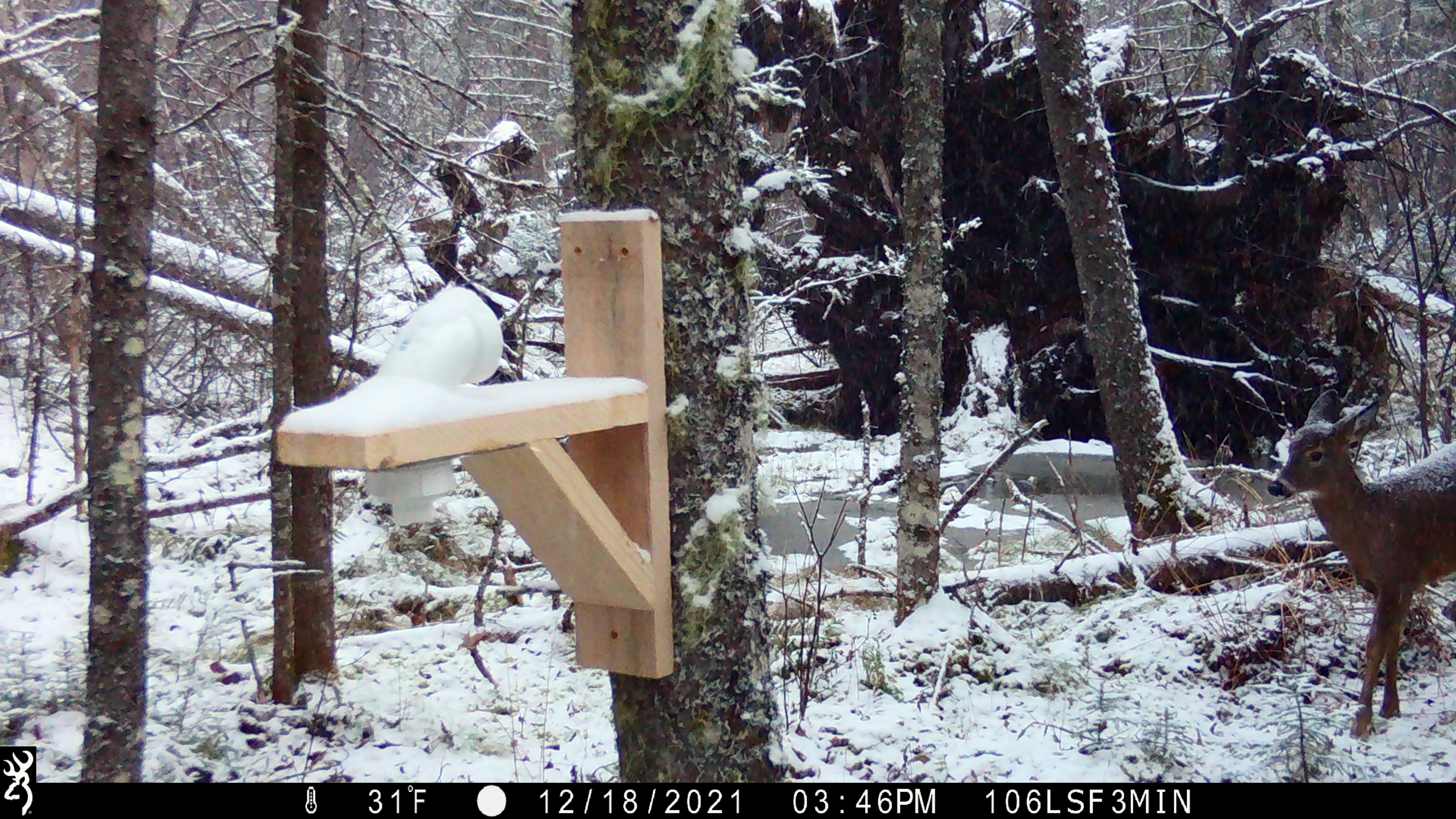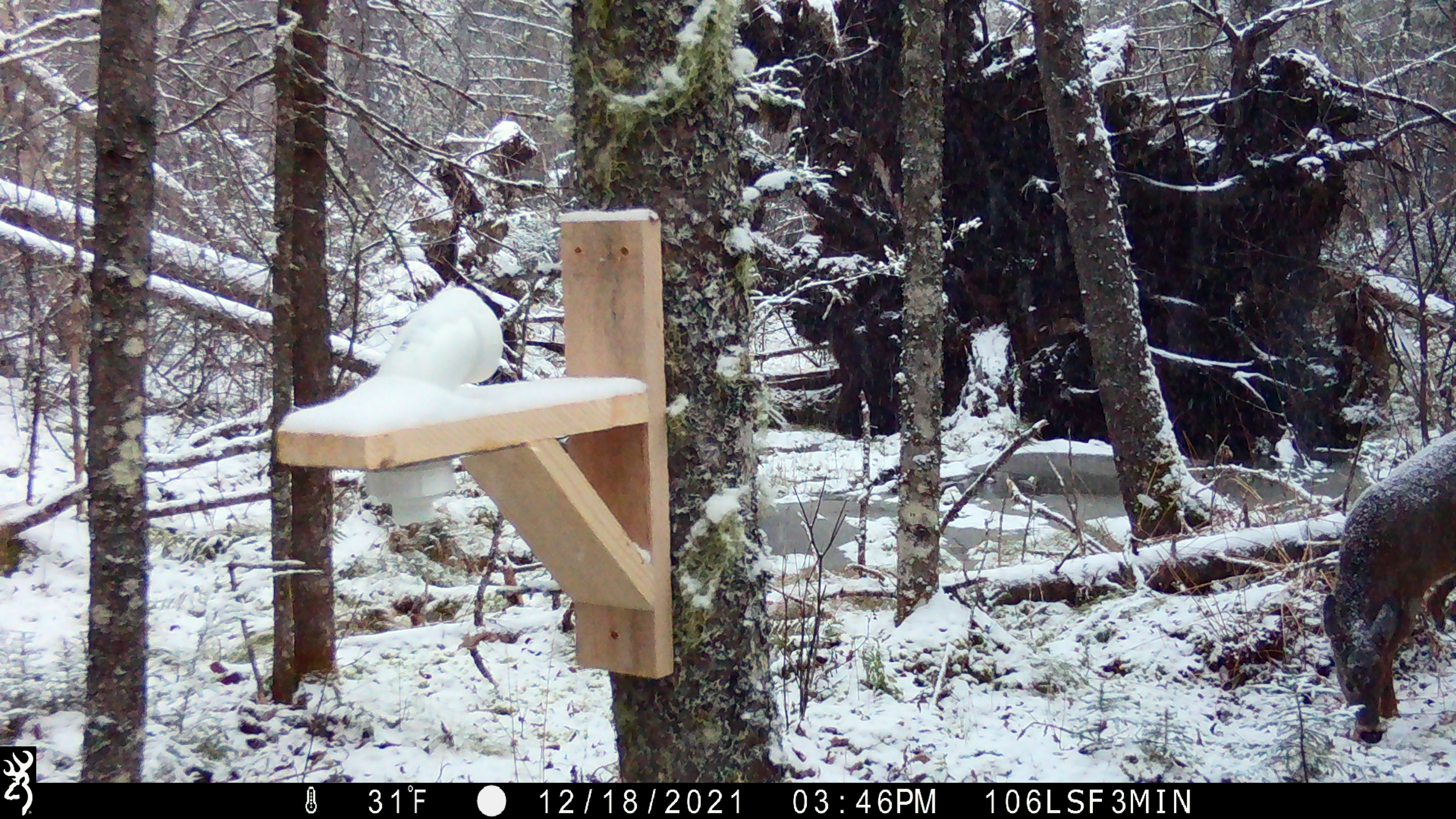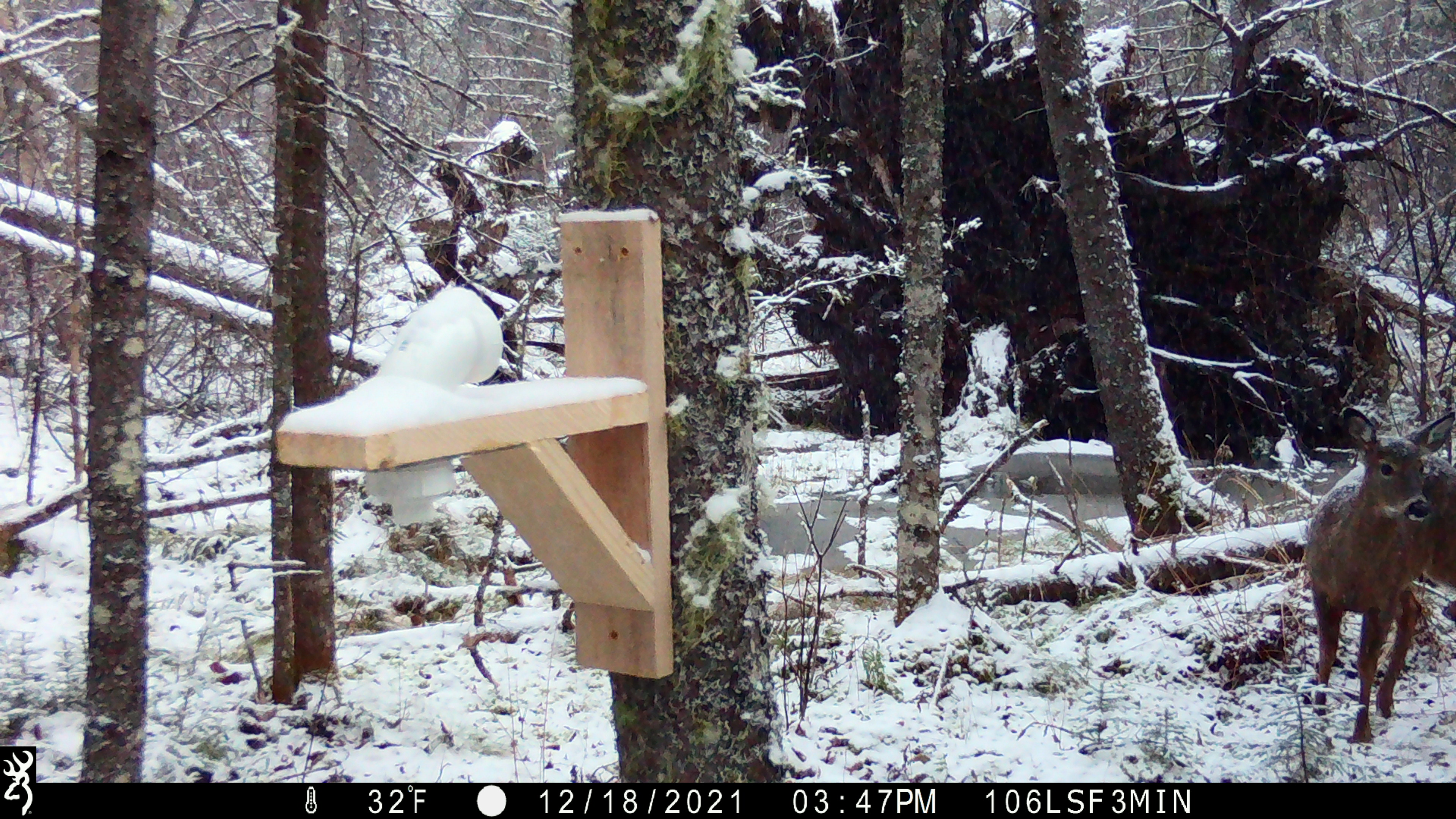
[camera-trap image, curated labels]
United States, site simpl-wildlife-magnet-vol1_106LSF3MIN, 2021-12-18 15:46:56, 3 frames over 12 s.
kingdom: Animalia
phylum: Chordata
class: Mammalia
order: Artiodactyla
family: Cervidae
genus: Odocoileus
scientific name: Odocoileus virginianus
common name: white-tailed deer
White-tailed deer (Odocoileus virginianus).